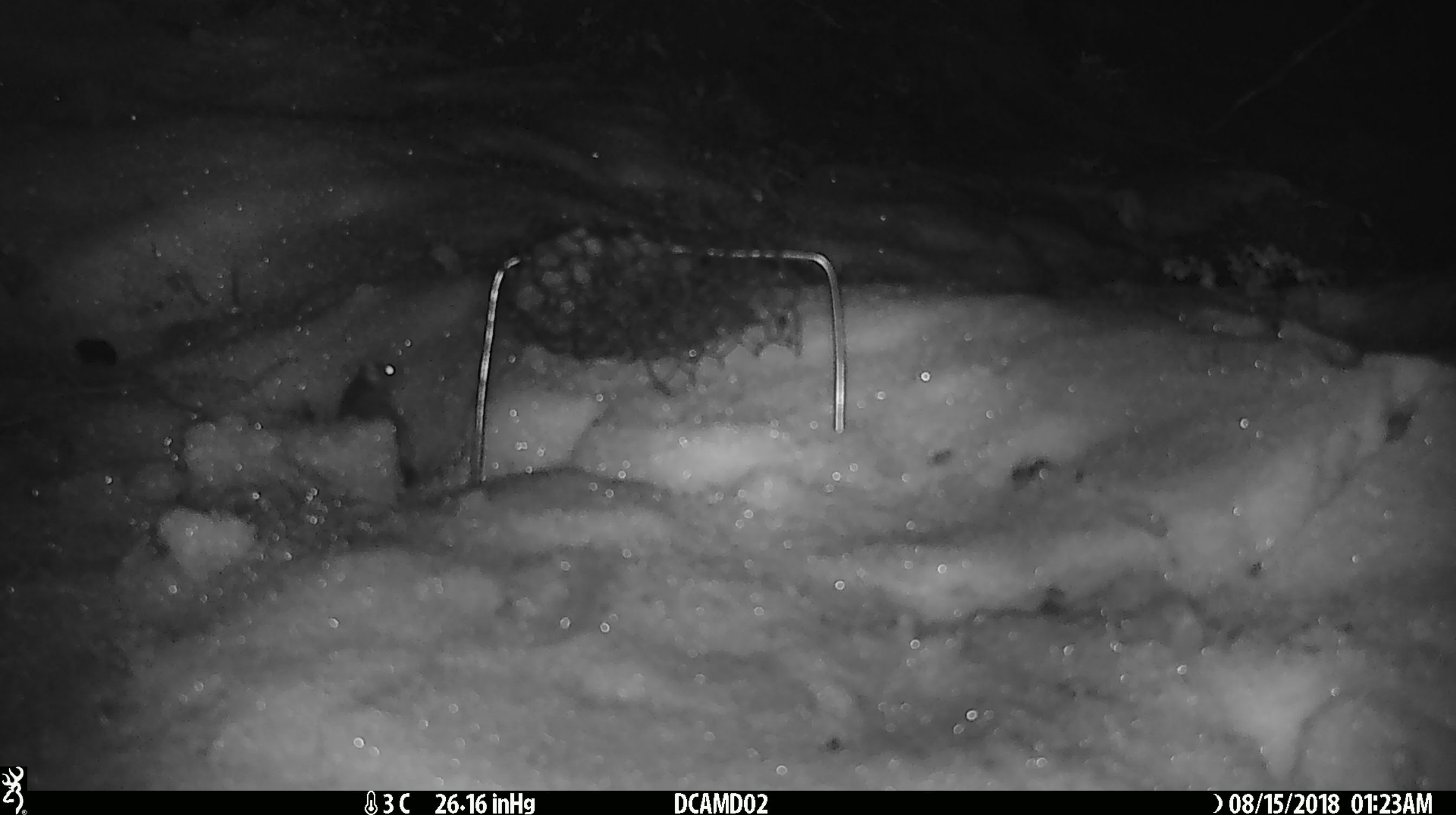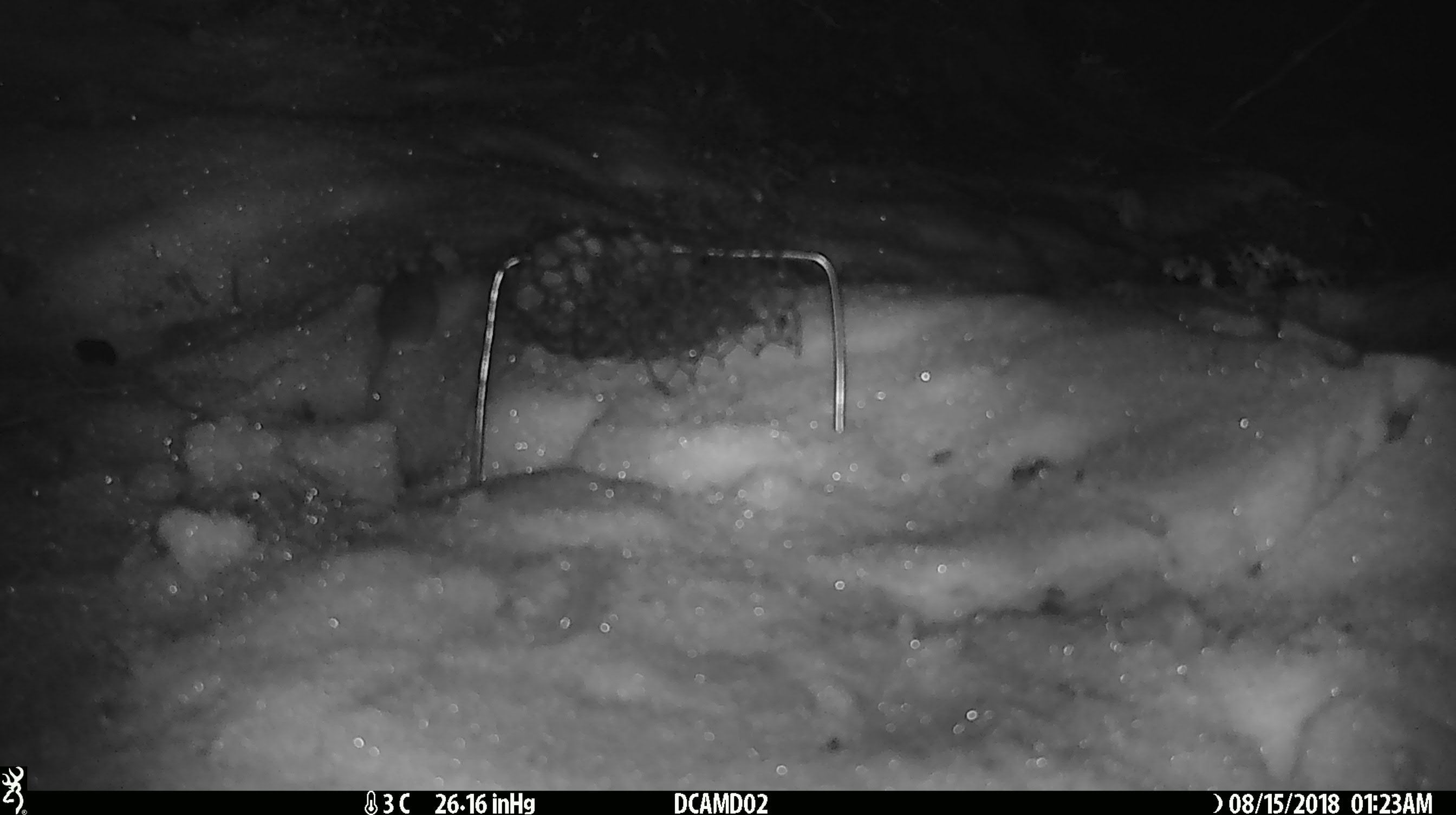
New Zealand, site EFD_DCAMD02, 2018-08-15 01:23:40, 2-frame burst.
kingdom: Animalia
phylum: Chordata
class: Mammalia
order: Rodentia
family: Muridae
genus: Mus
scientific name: Mus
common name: mouse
Mouse (Mus).